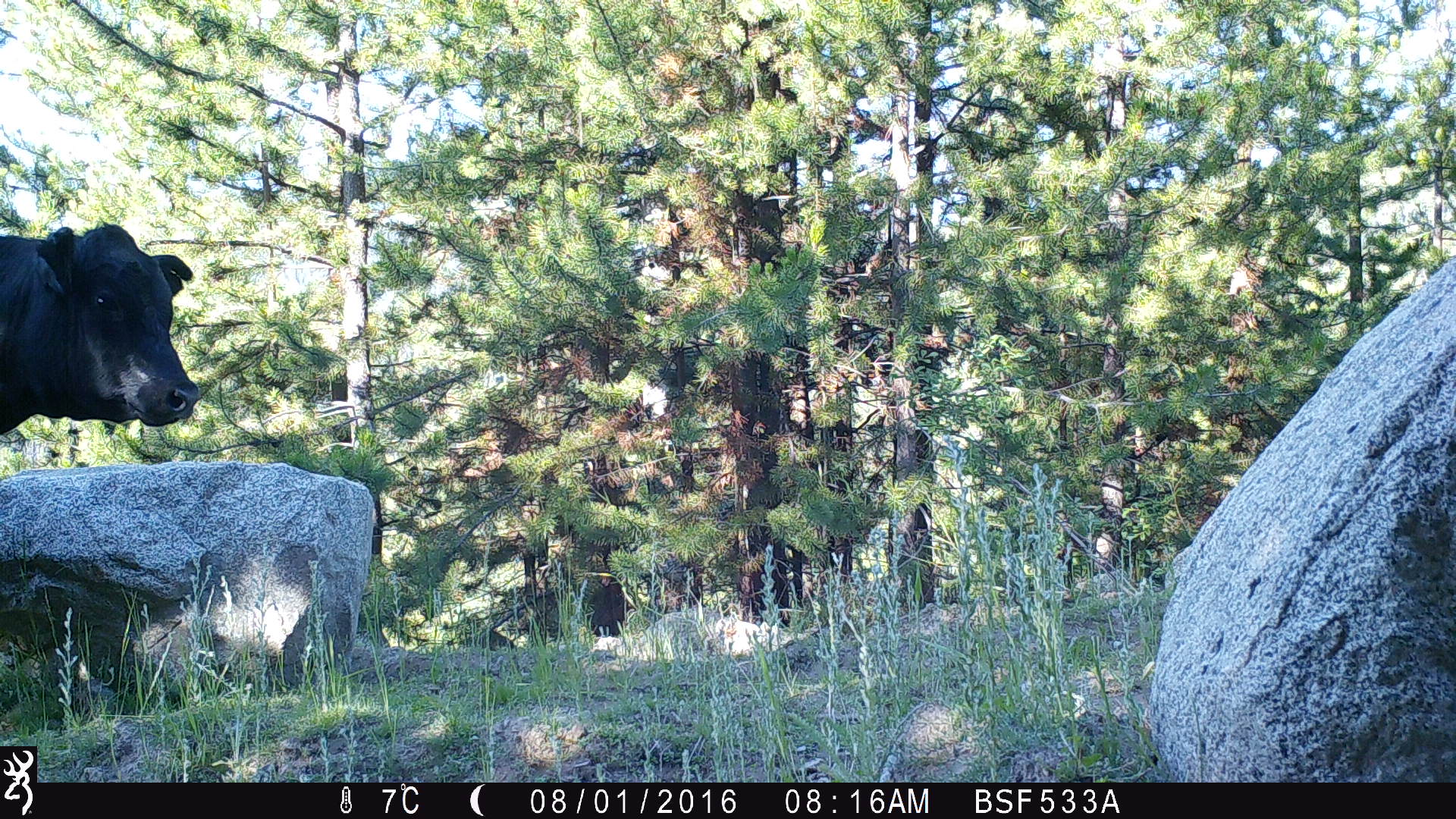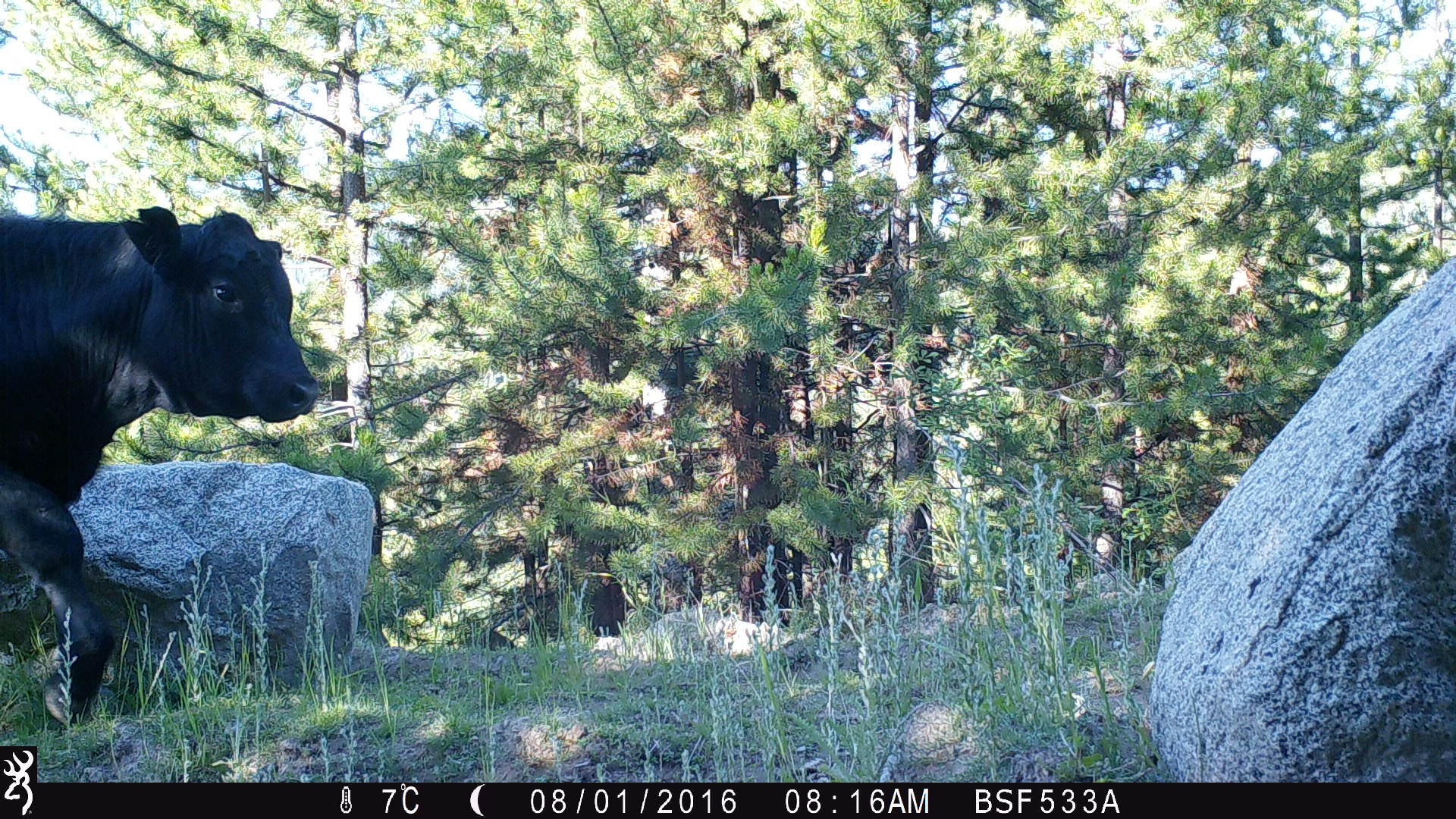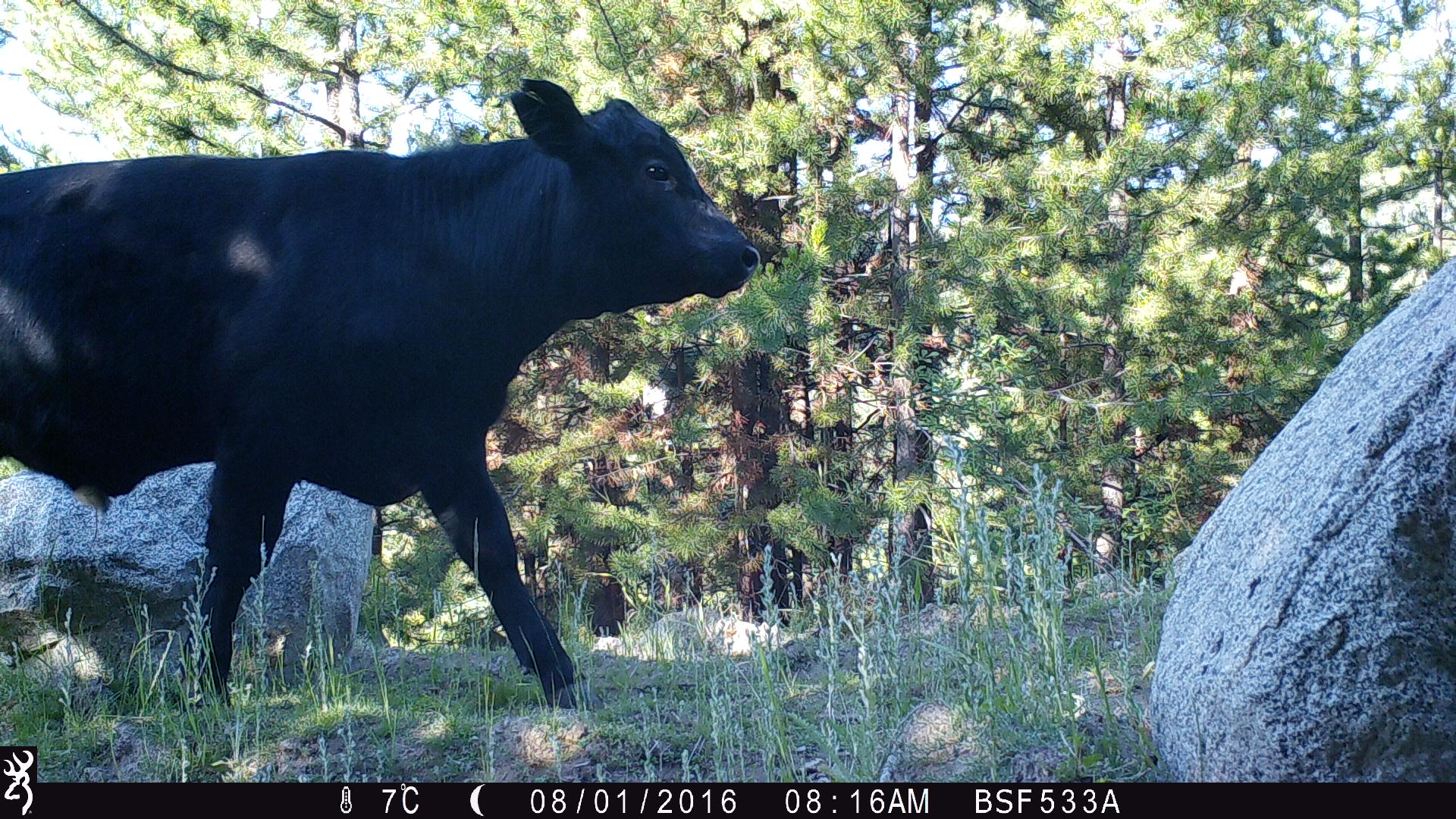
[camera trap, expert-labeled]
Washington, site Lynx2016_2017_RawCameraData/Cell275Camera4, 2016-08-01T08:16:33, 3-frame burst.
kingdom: Animalia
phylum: Chordata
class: Mammalia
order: Artiodactyla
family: Bovidae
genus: Bos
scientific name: Bos taurus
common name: domestic cattle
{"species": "domestic cattle (Bos taurus)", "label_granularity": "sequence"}